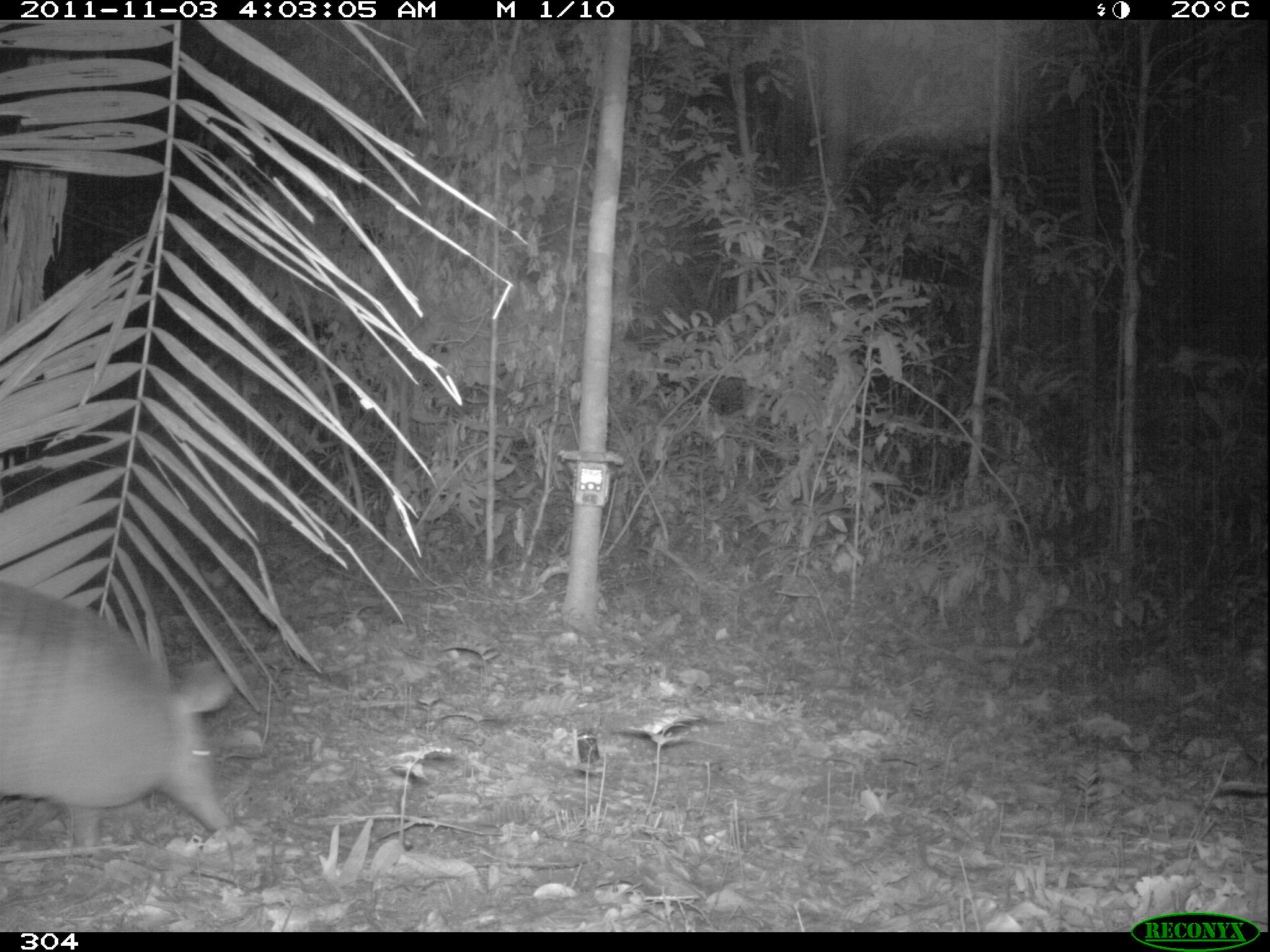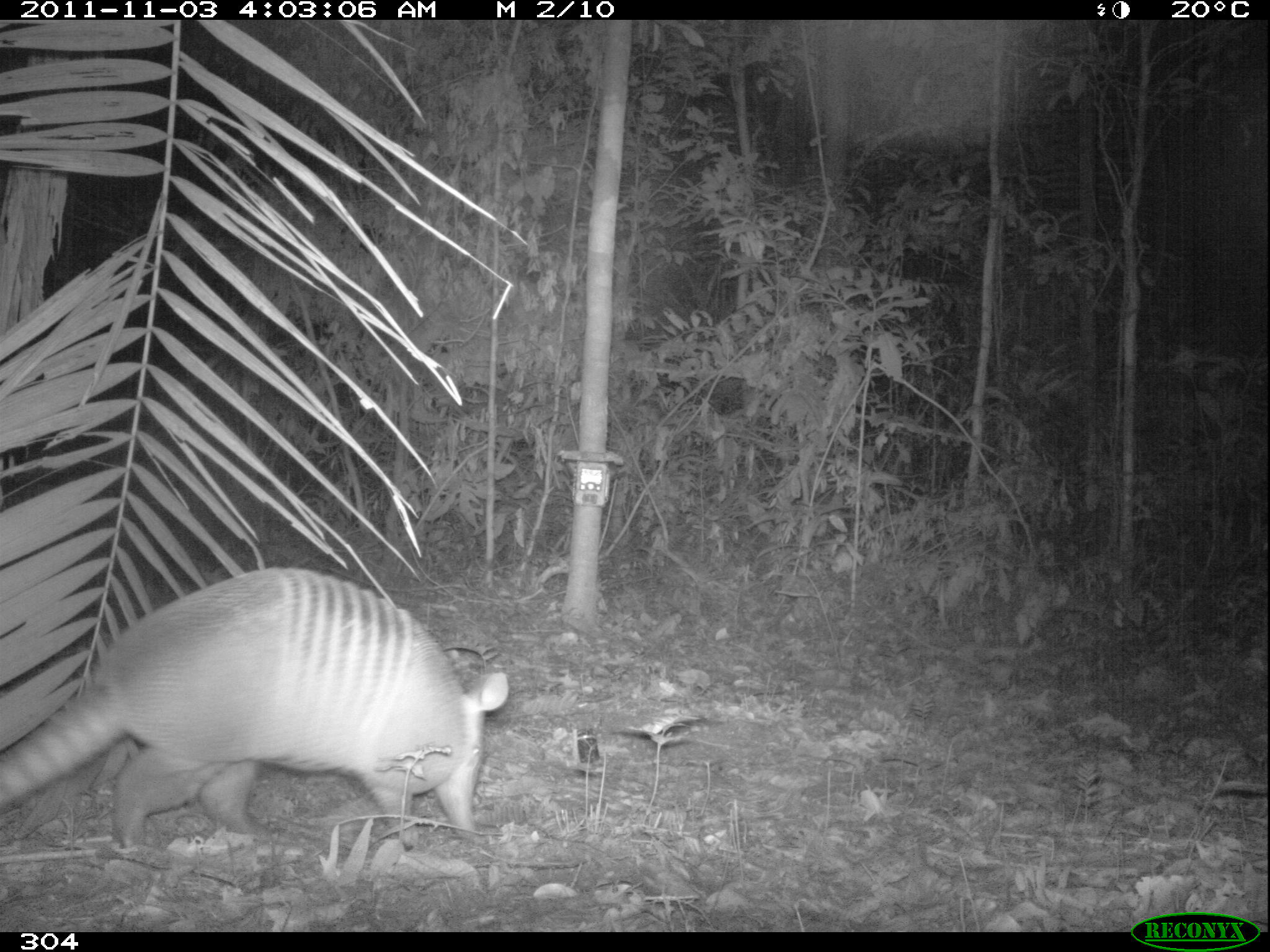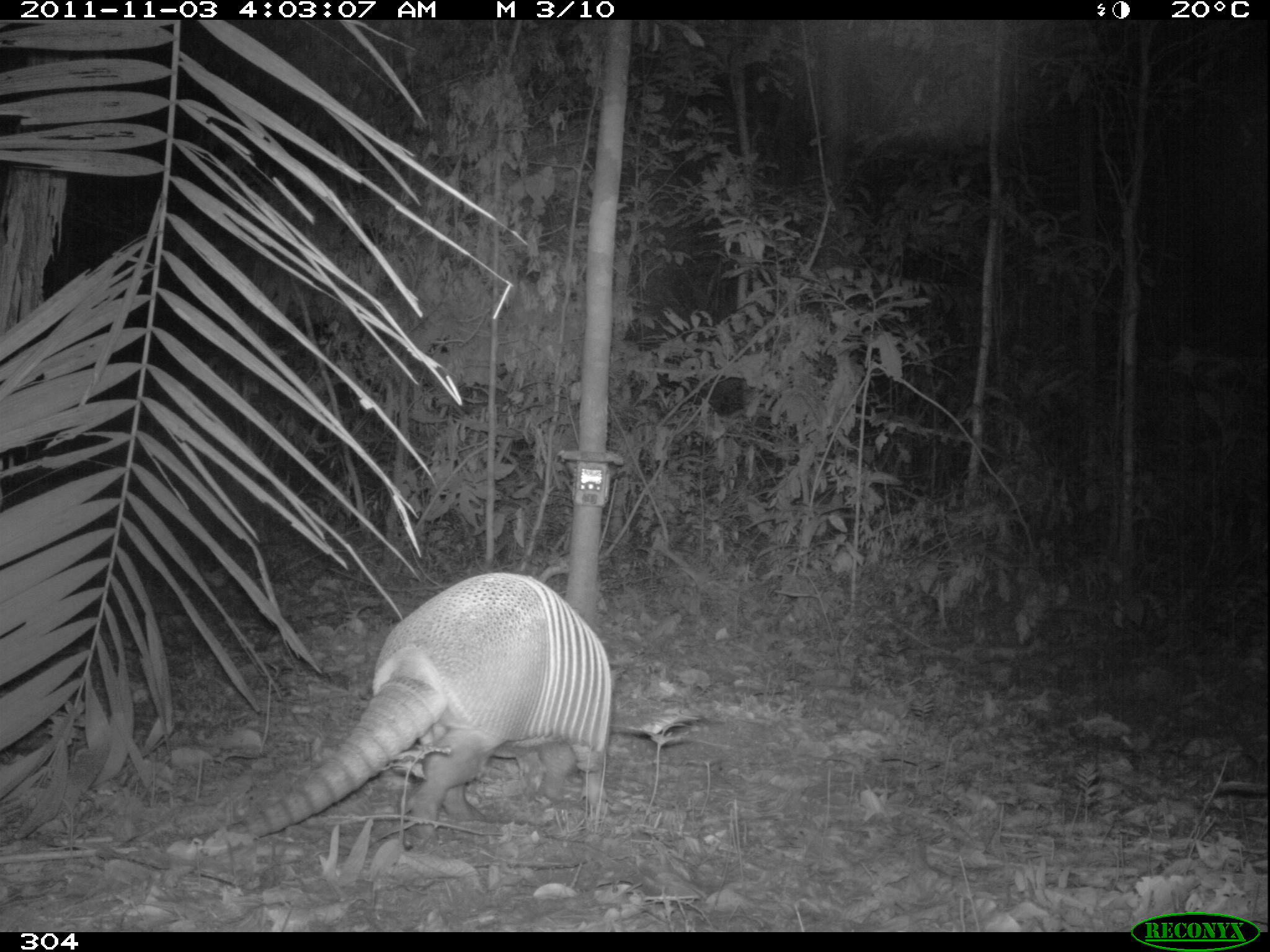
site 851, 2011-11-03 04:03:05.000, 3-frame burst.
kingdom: Animalia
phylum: Chordata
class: Mammalia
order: Cingulata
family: Dasypodidae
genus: Dasypus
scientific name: Dasypus kappleri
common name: greater long-nosed armadillo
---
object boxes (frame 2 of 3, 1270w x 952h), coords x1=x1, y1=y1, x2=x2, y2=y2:
dasypus kappleri: x1=0, y1=566, x2=509, y2=848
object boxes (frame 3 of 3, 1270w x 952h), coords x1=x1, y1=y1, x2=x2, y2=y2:
dasypus kappleri: x1=162, y1=567, x2=614, y2=859